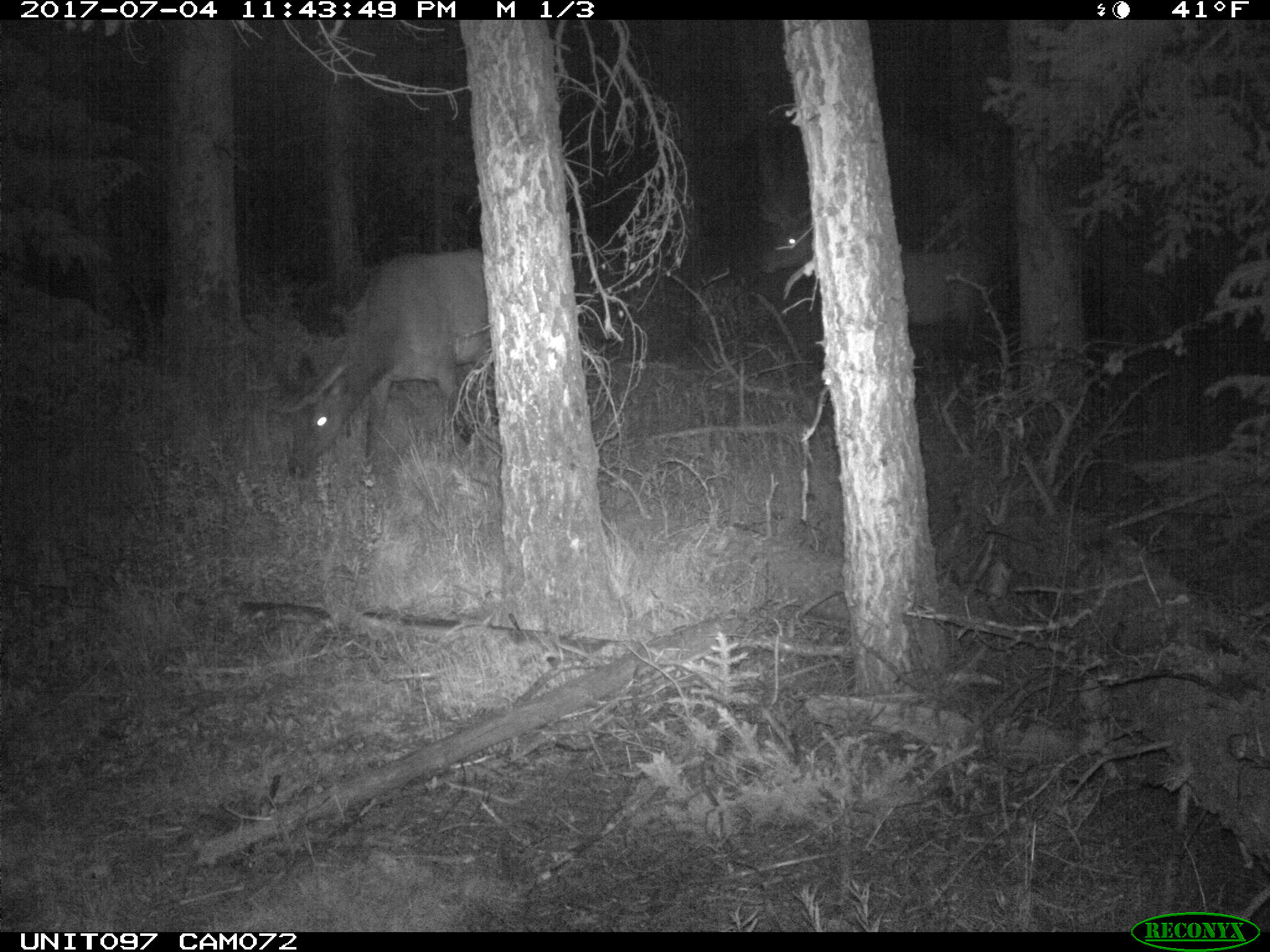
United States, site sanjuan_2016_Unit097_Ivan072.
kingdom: Animalia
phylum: Chordata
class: Mammalia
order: Artiodactyla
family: Cervidae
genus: Cervus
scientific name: Cervus elaphus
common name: red deer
Cervus elaphus (red deer).